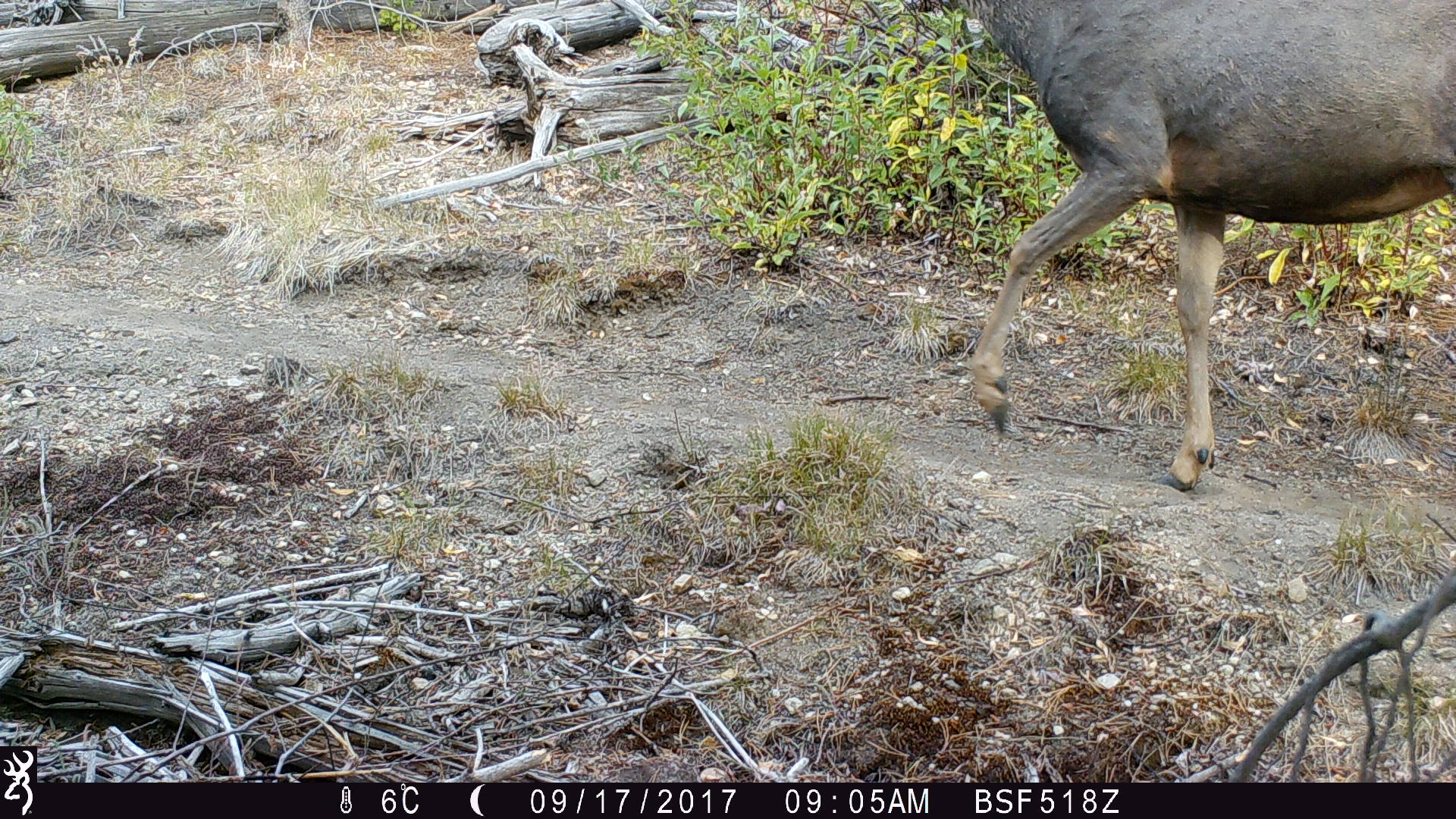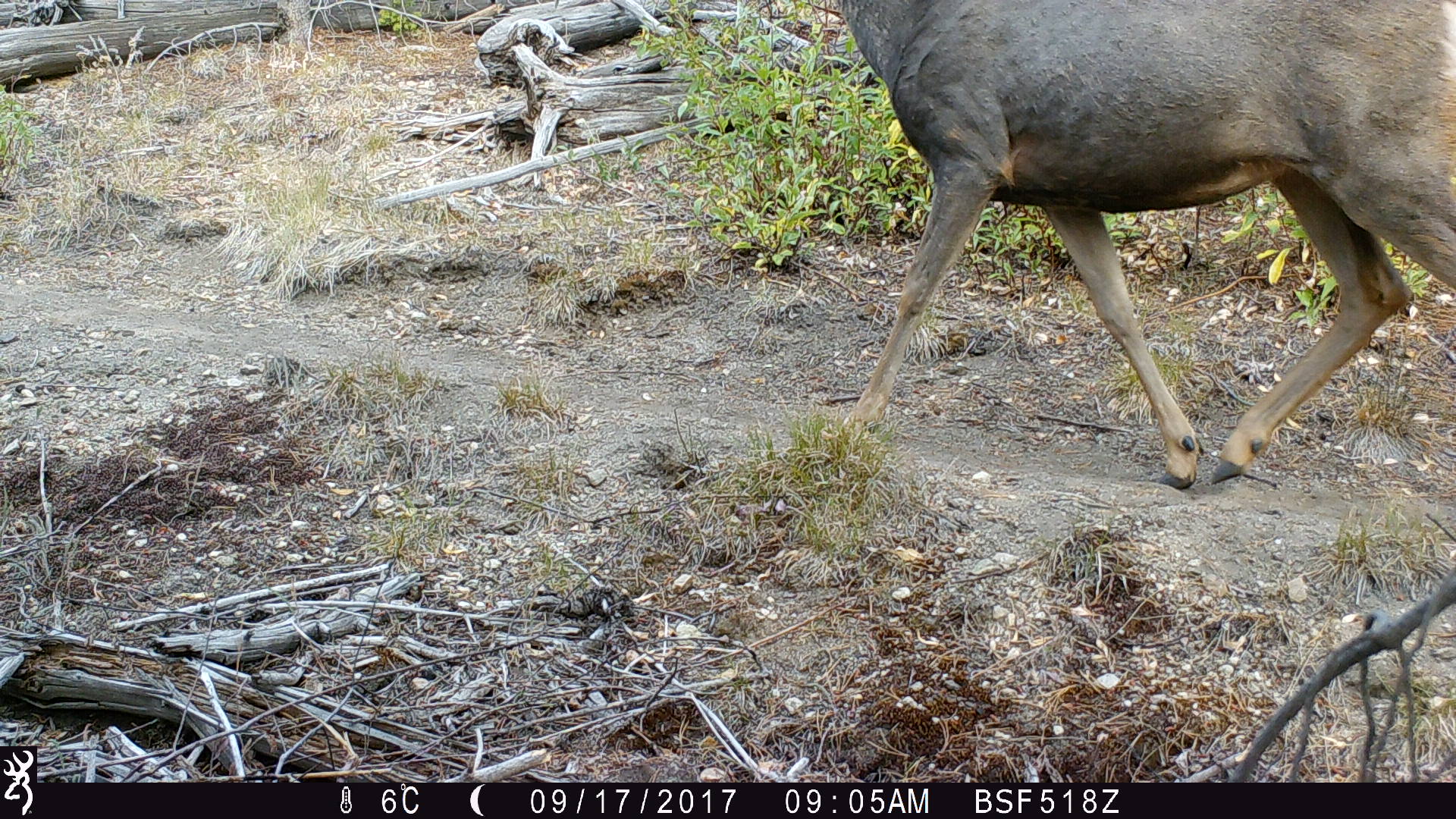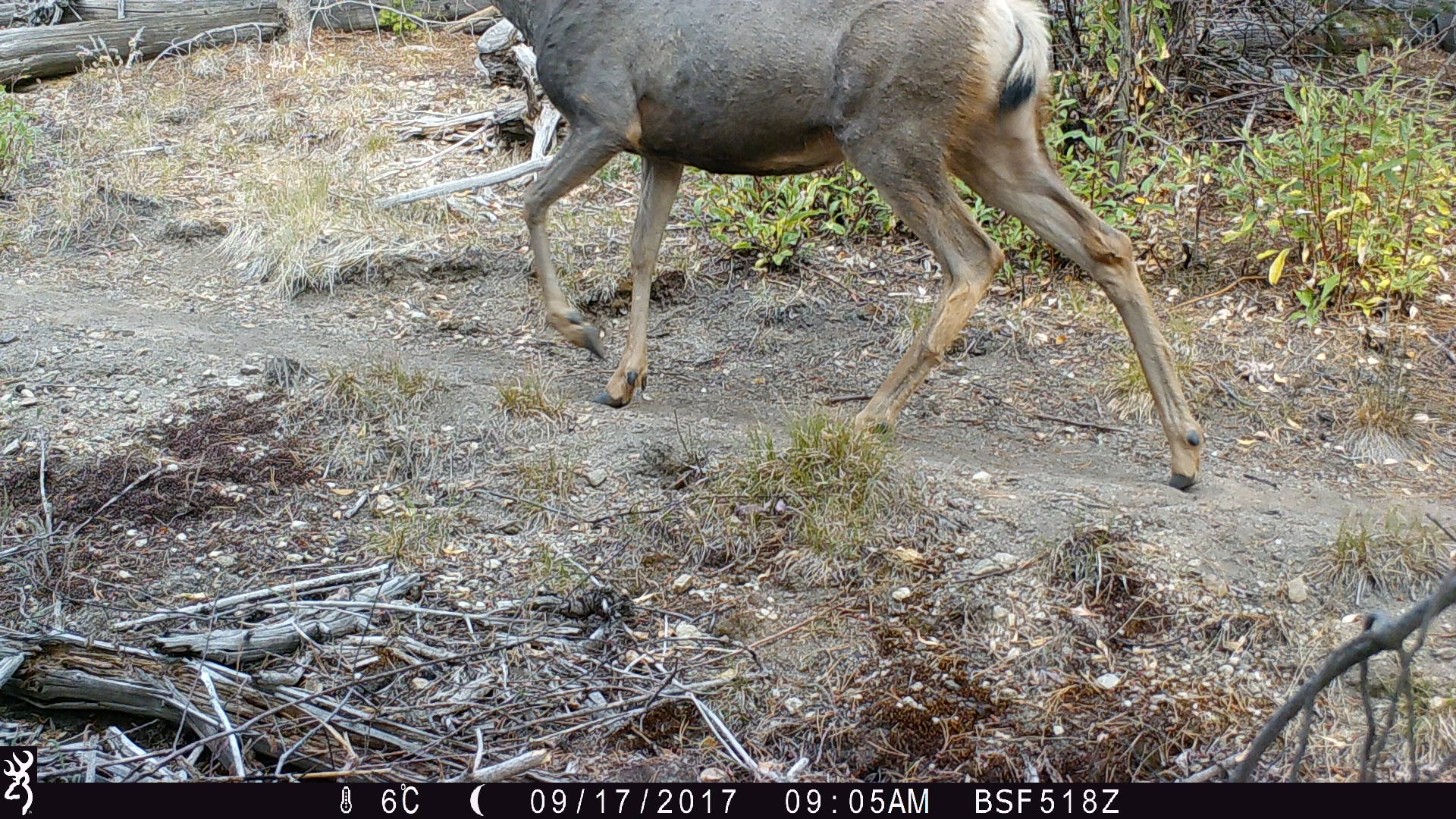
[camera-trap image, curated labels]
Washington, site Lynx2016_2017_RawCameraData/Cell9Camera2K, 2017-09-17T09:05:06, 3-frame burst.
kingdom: Animalia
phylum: Chordata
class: Mammalia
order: Artiodactyla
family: Cervidae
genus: Odocoileus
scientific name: Odocoileus hemionus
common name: mule deer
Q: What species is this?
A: Odocoileus hemionus (mule deer).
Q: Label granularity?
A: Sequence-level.